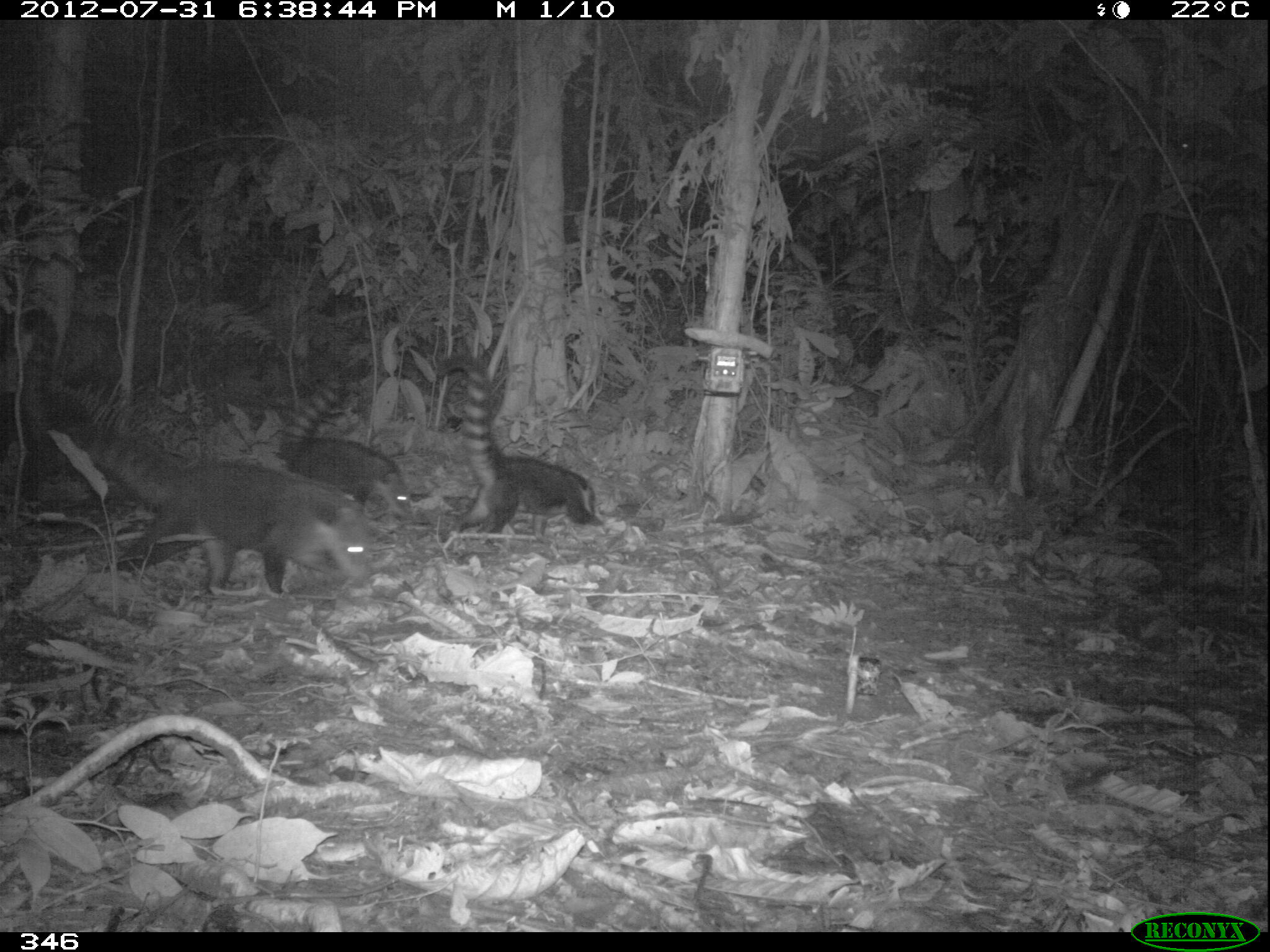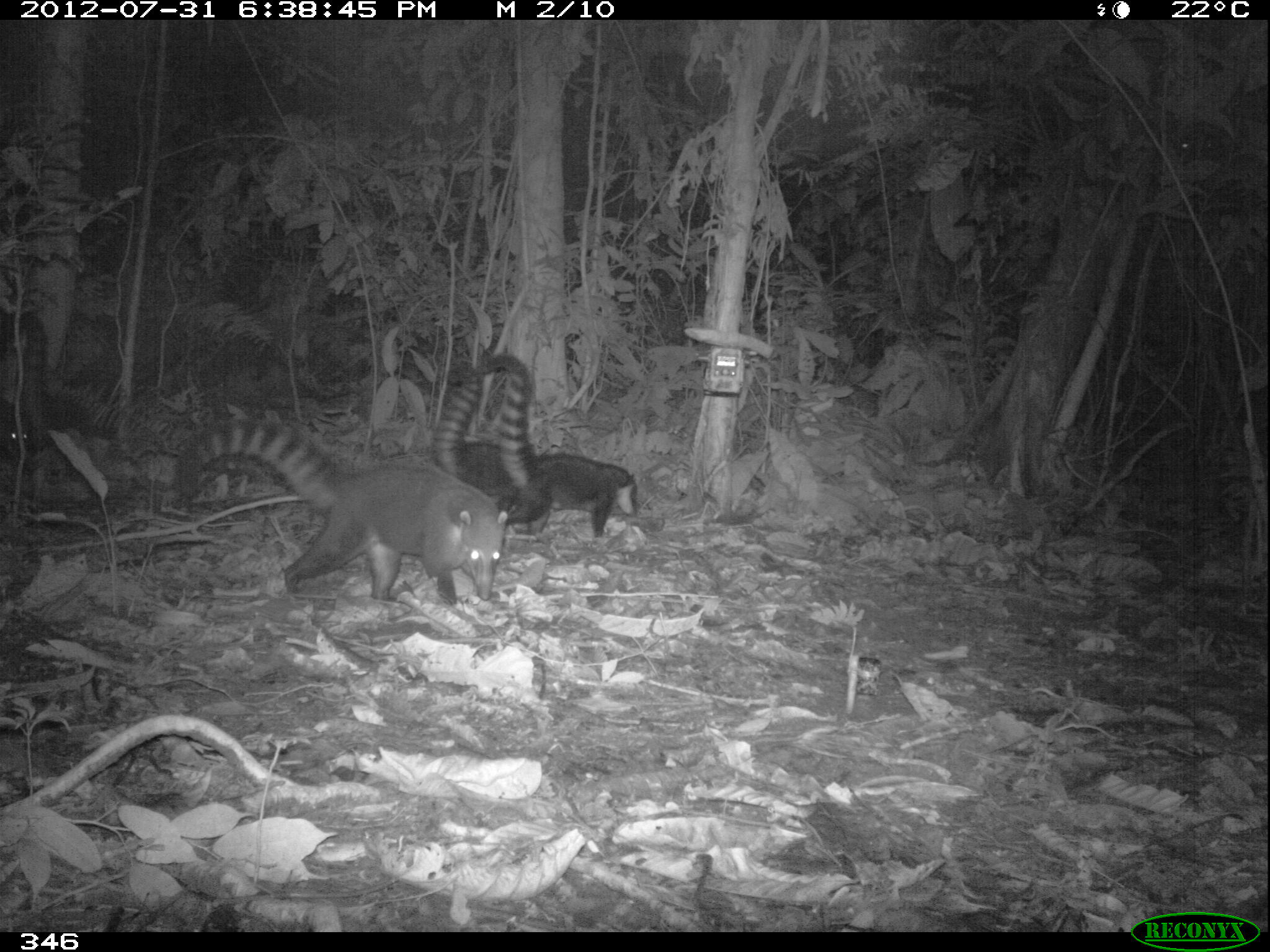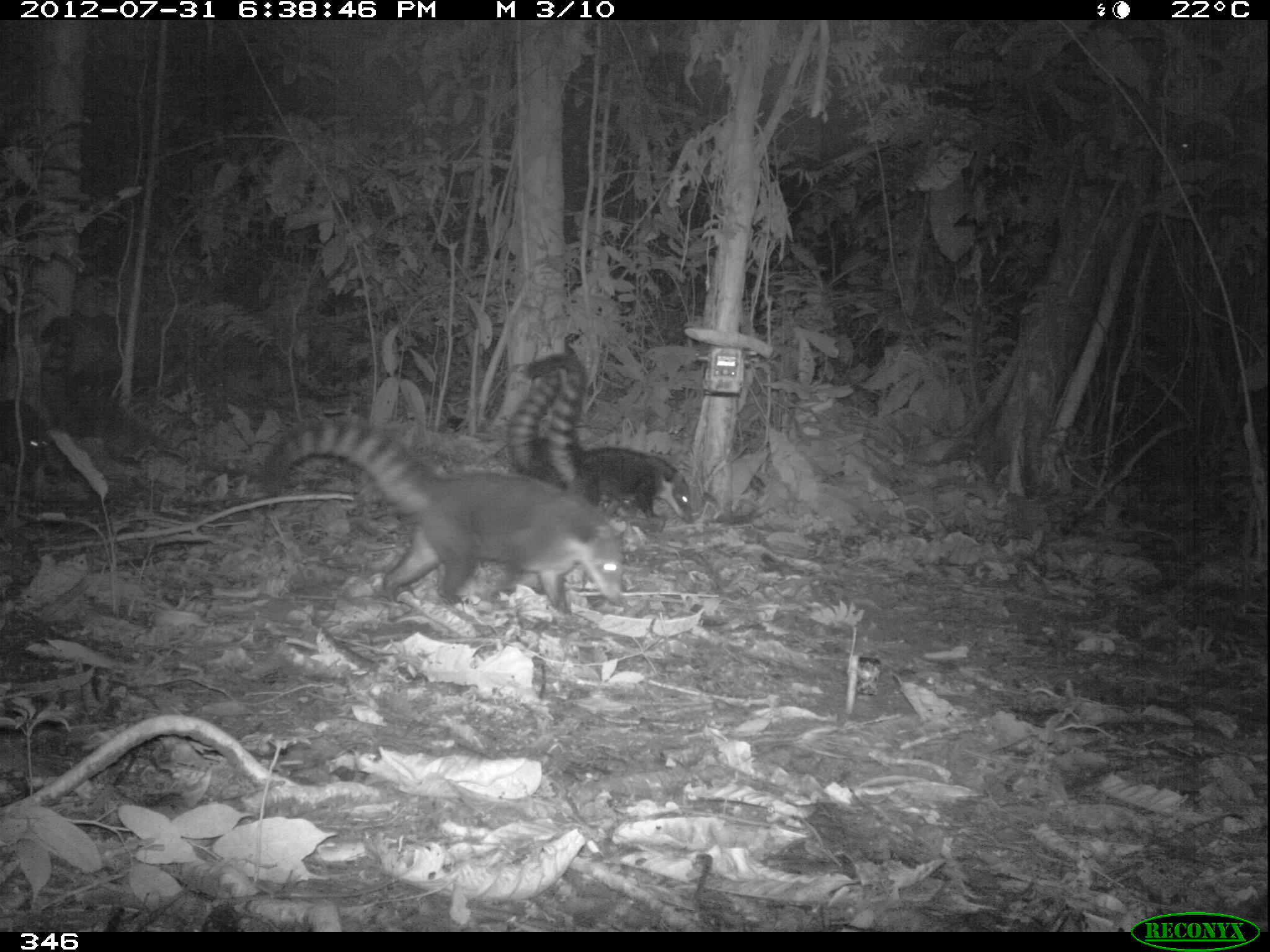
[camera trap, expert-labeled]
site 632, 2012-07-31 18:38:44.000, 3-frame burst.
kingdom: Animalia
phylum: Chordata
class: Mammalia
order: Carnivora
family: Procyonidae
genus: Nasua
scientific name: Nasua nasua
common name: south american coati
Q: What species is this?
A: Nasua nasua (south american coati).